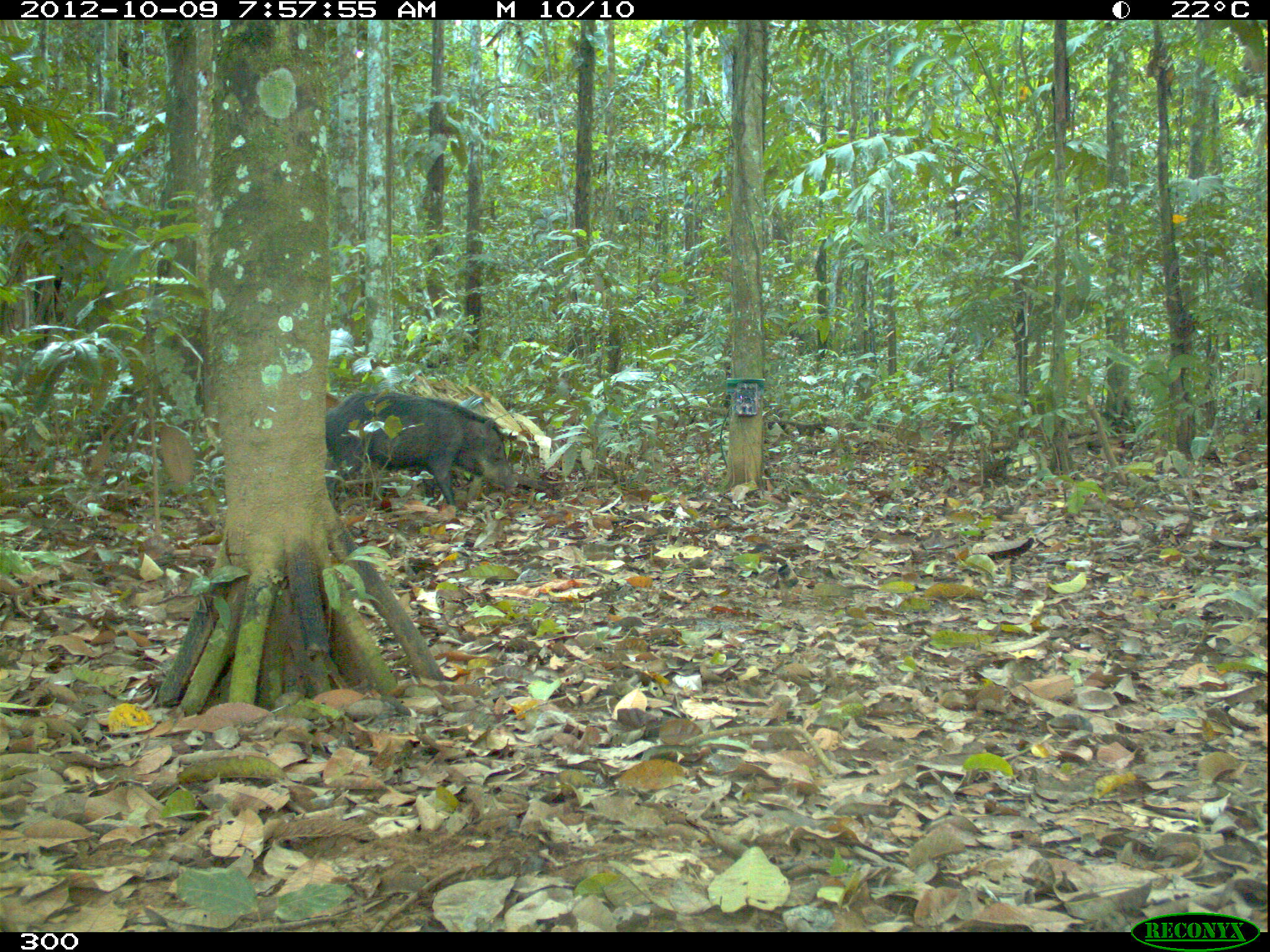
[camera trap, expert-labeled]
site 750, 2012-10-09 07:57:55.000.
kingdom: Animalia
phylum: Chordata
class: Mammalia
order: Artiodactyla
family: Tayassuidae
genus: Tayassu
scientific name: Tayassu pecari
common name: white-lipped peccary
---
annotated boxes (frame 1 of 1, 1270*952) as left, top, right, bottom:
tayassu pecari: 324, 389, 521, 513